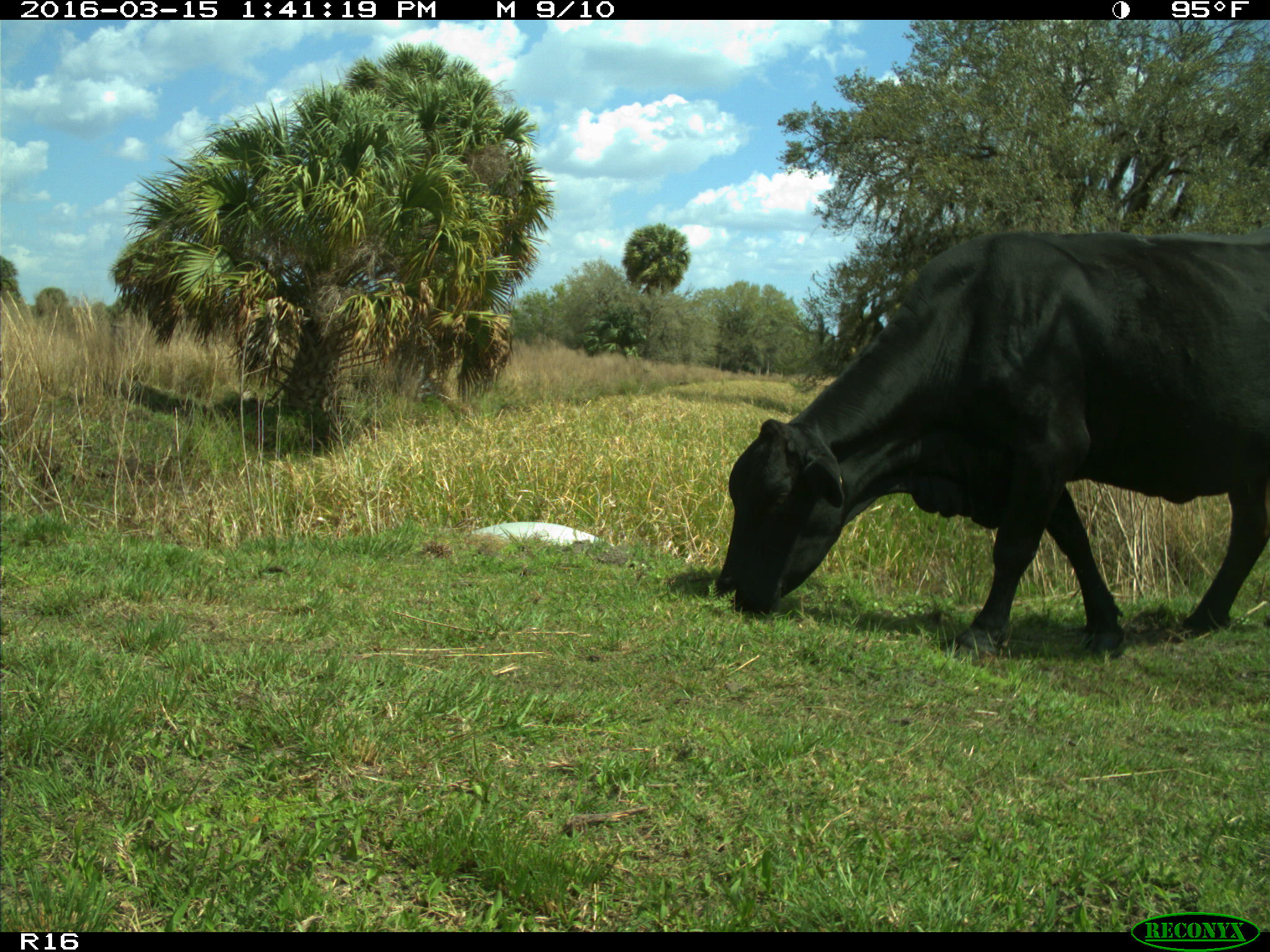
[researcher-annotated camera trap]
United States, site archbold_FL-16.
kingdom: Animalia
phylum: Chordata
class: Mammalia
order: Artiodactyla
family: Bovidae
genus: Bos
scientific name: Bos taurus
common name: domestic cow